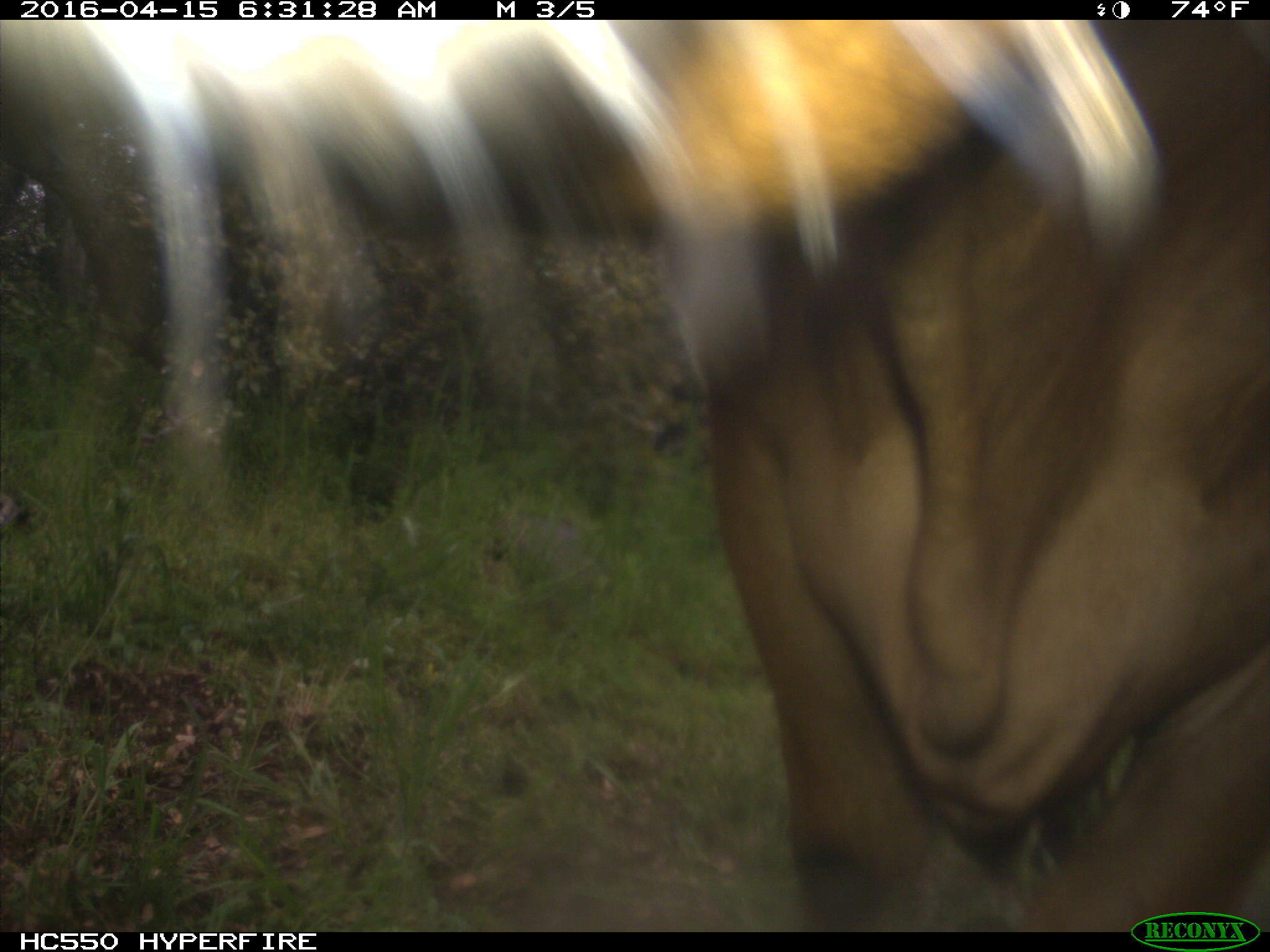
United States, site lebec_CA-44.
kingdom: Animalia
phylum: Chordata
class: Mammalia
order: Artiodactyla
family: Bovidae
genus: Bos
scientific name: Bos taurus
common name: domestic cow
Bos taurus (domestic cow).